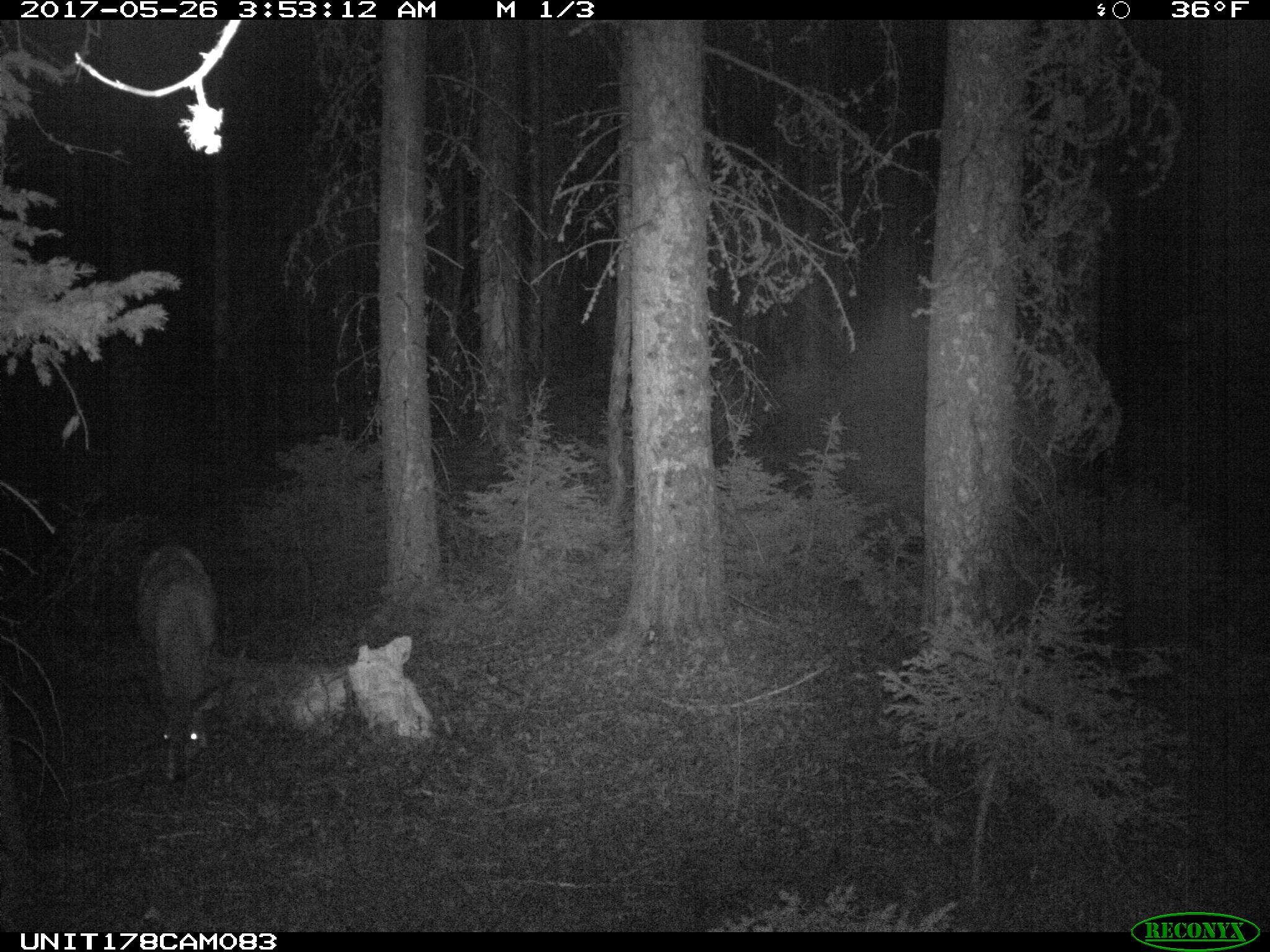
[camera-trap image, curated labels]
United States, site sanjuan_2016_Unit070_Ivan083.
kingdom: Animalia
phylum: Chordata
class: Mammalia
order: Artiodactyla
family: Cervidae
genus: Odocoileus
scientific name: Odocoileus hemionus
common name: mule deer